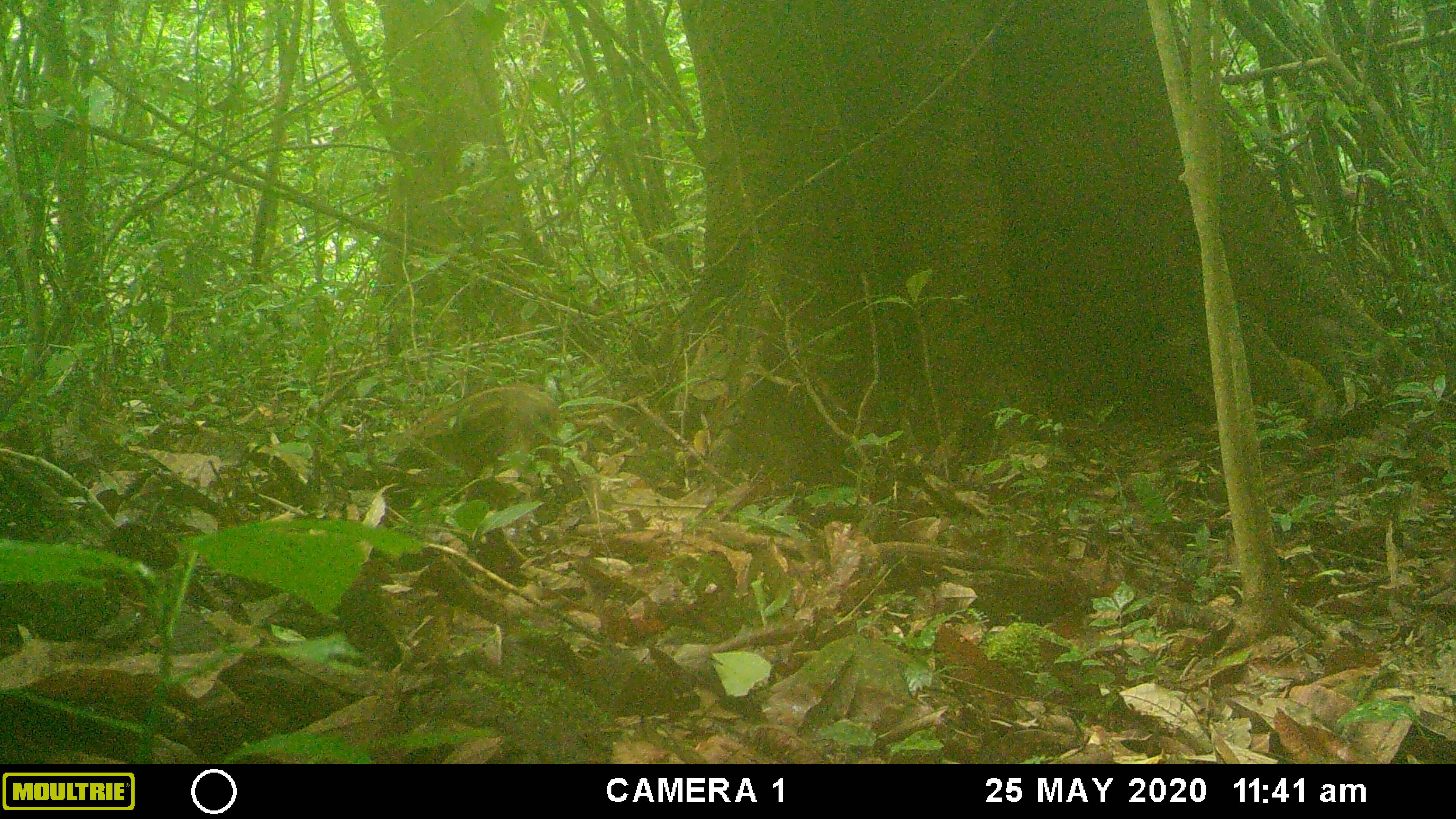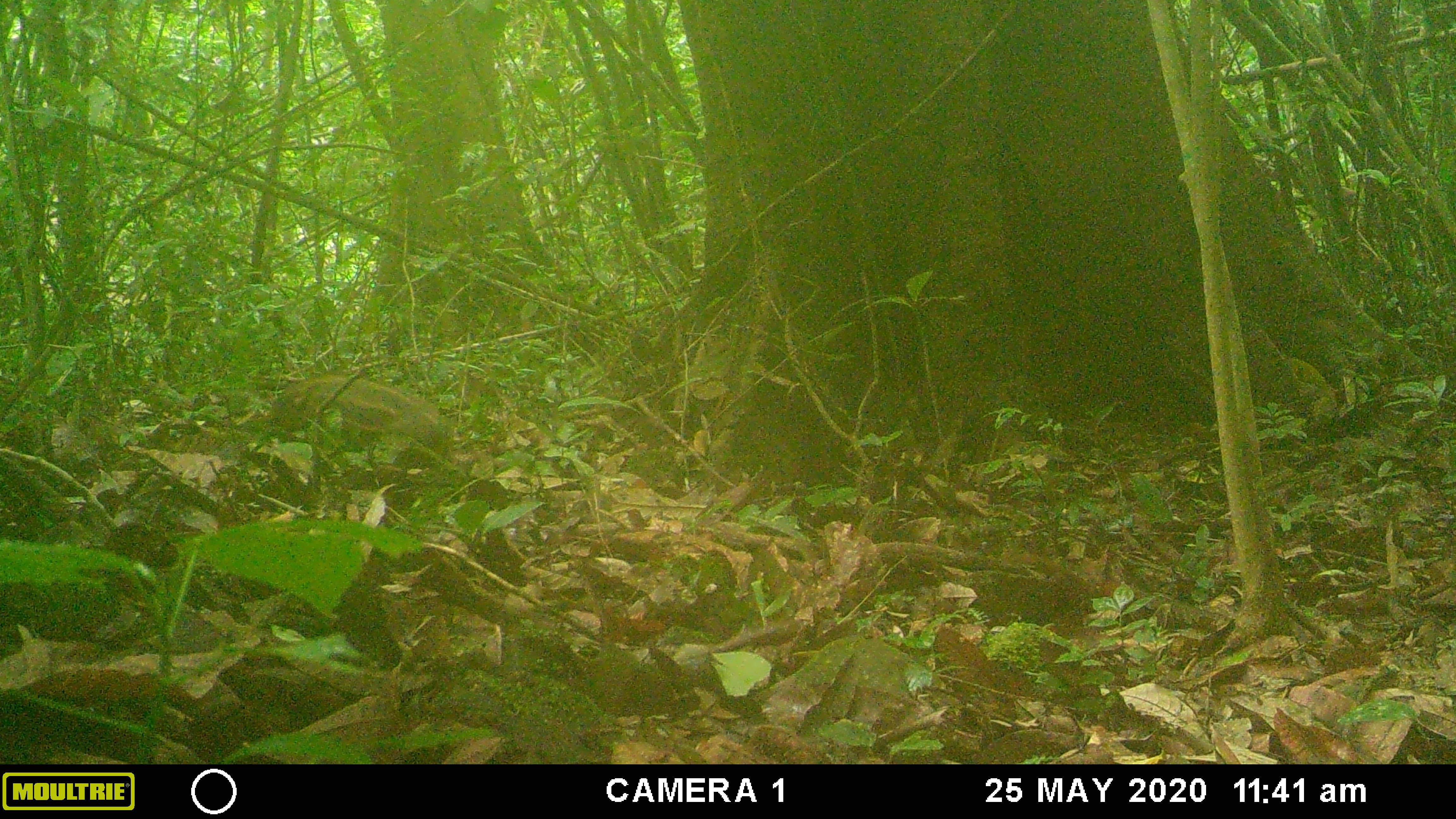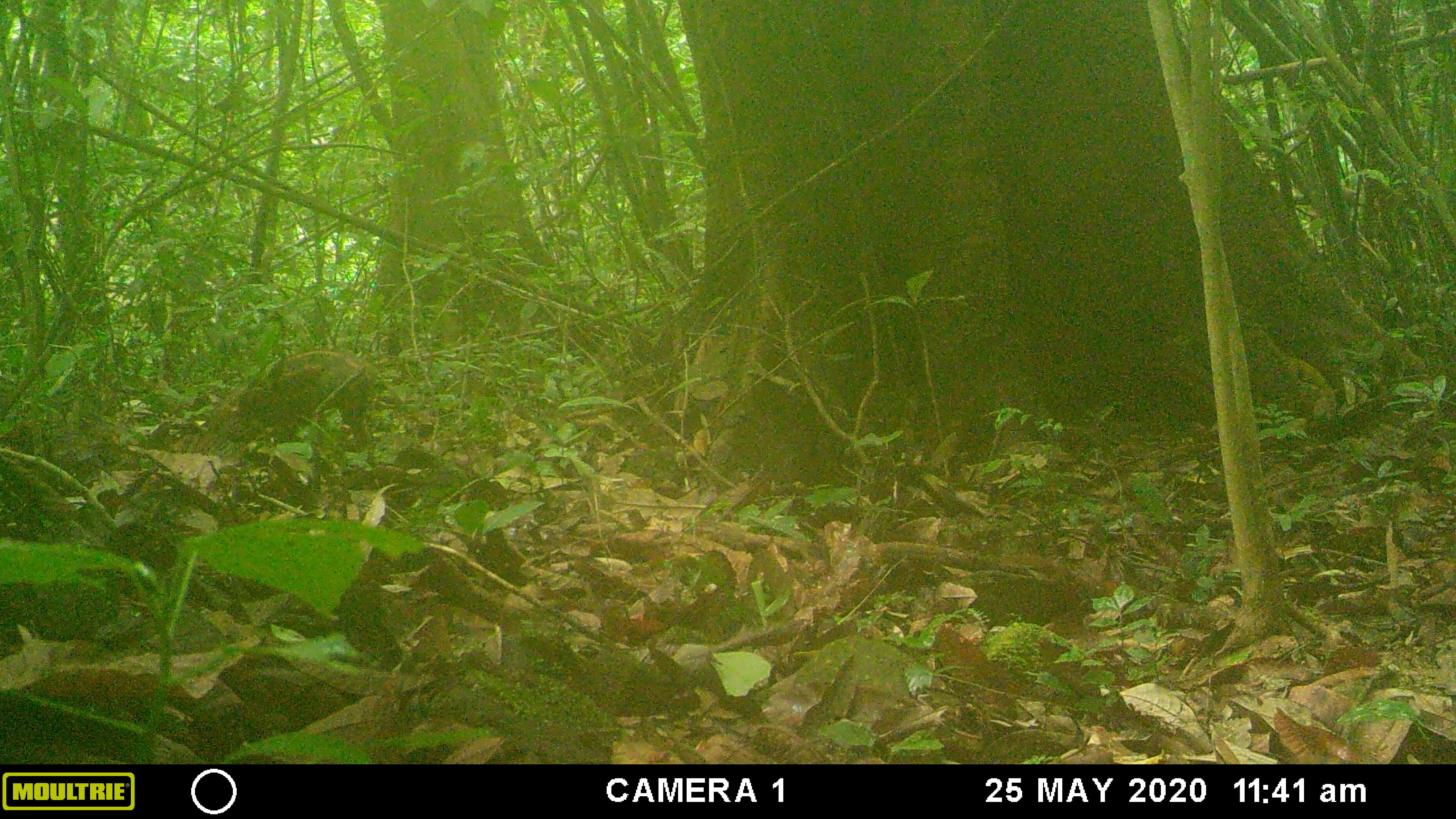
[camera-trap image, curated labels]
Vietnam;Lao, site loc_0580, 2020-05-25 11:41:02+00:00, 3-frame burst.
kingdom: Animalia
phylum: Chordata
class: Mammalia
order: Artiodactyla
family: Suidae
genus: Sus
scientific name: Sus scrofa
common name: eurasian wild pig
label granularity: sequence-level